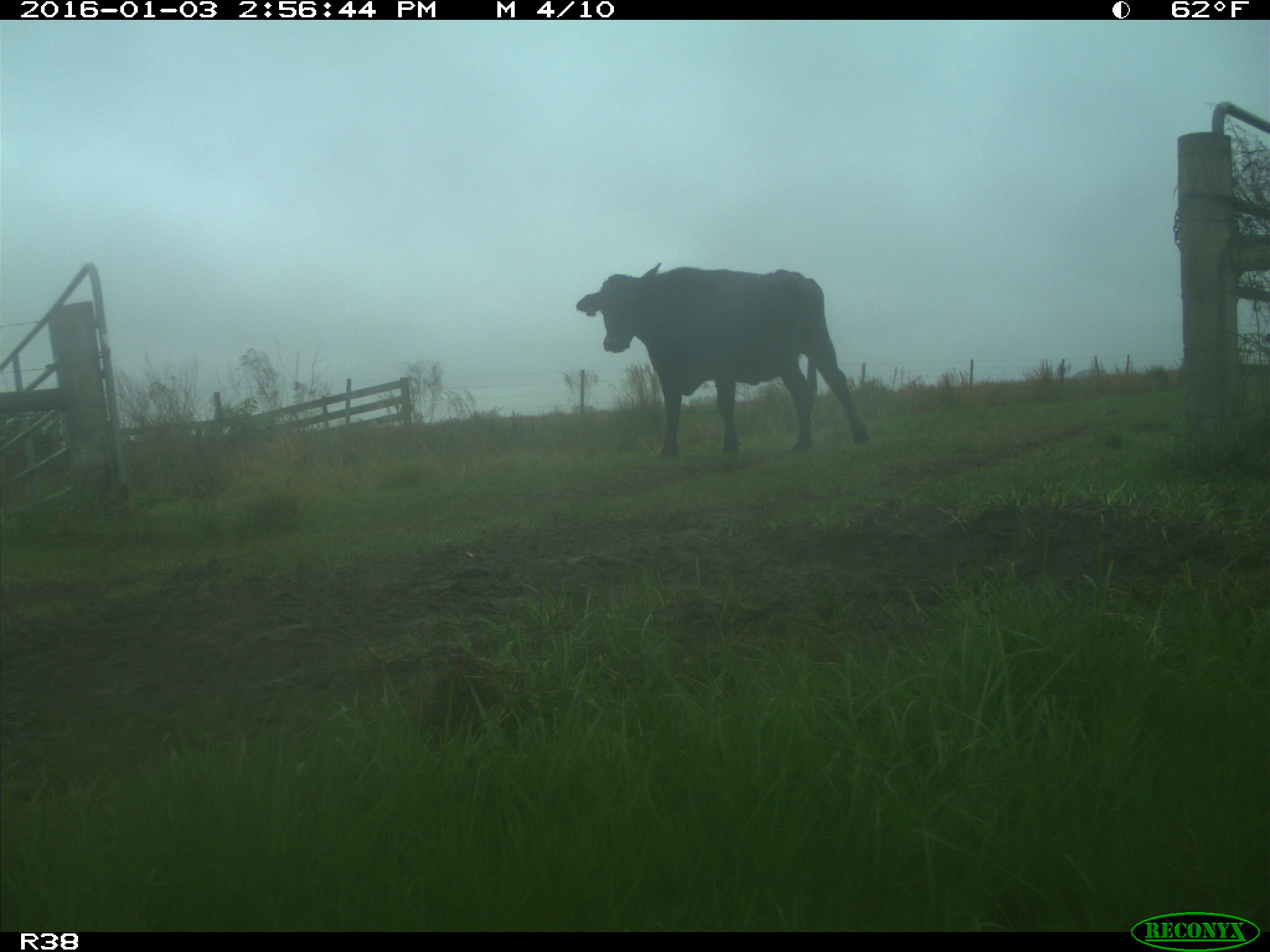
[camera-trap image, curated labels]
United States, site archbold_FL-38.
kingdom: Animalia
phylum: Chordata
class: Mammalia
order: Artiodactyla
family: Bovidae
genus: Bos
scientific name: Bos taurus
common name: domestic cow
Bos taurus (domestic cow).